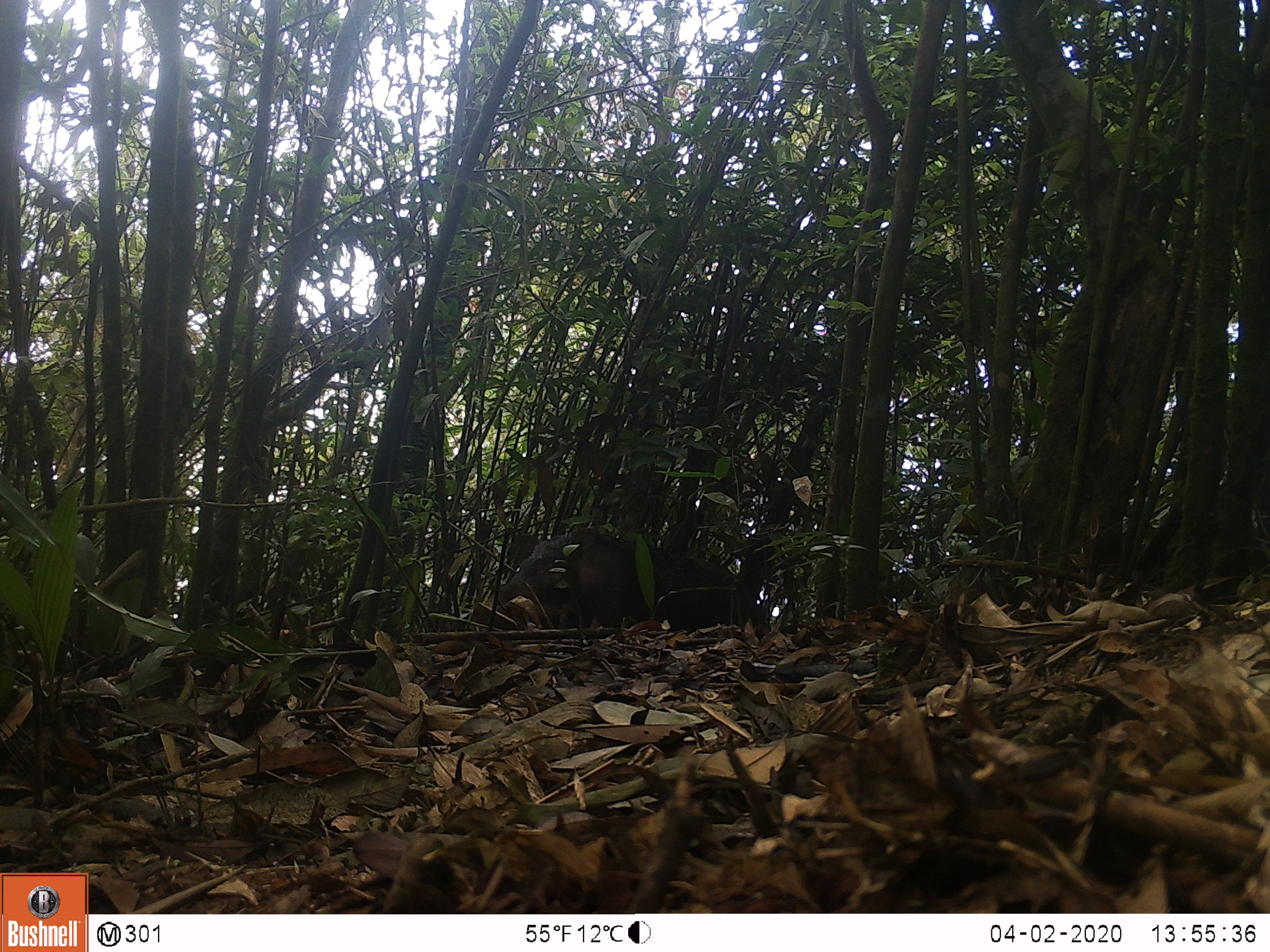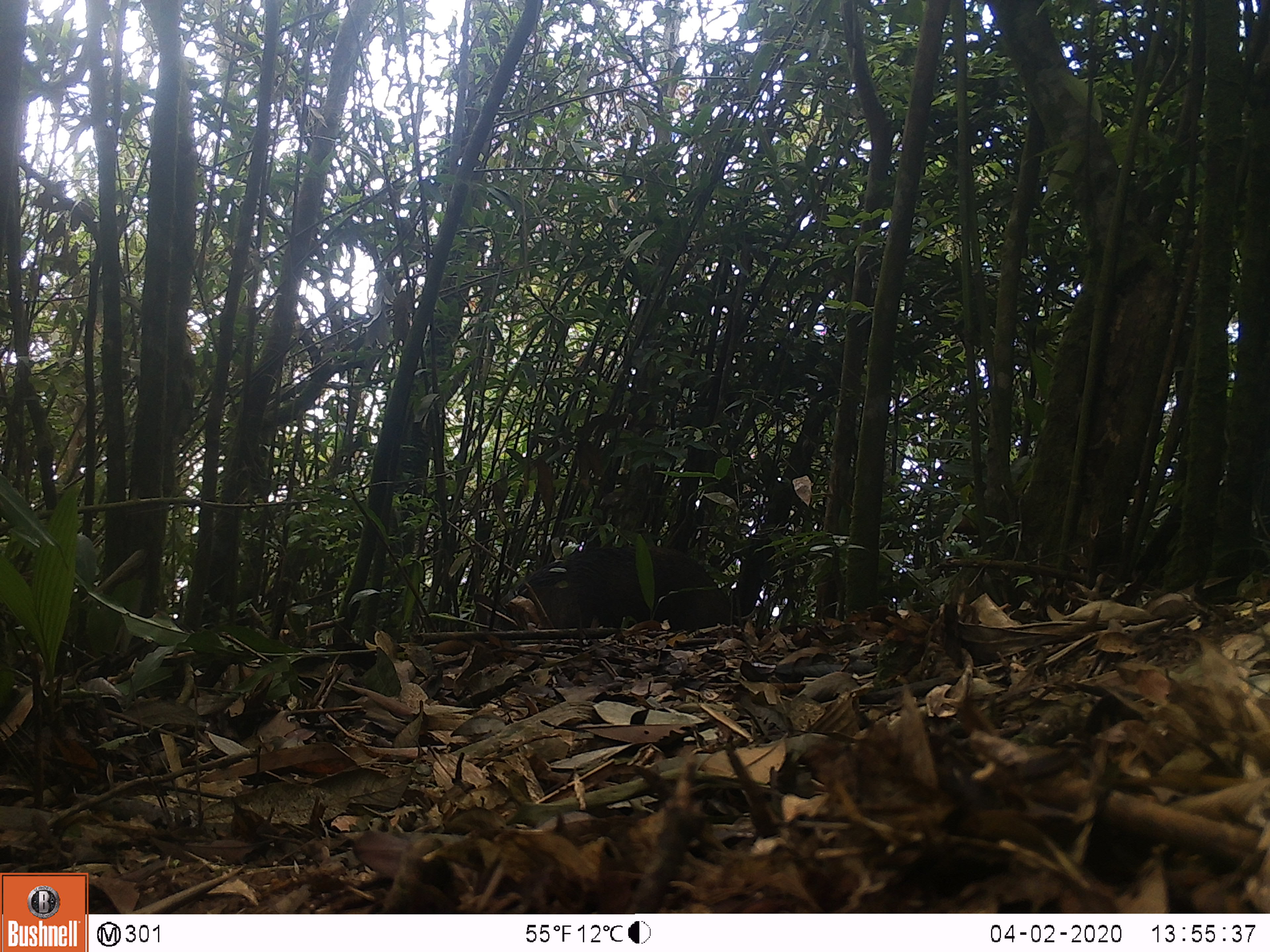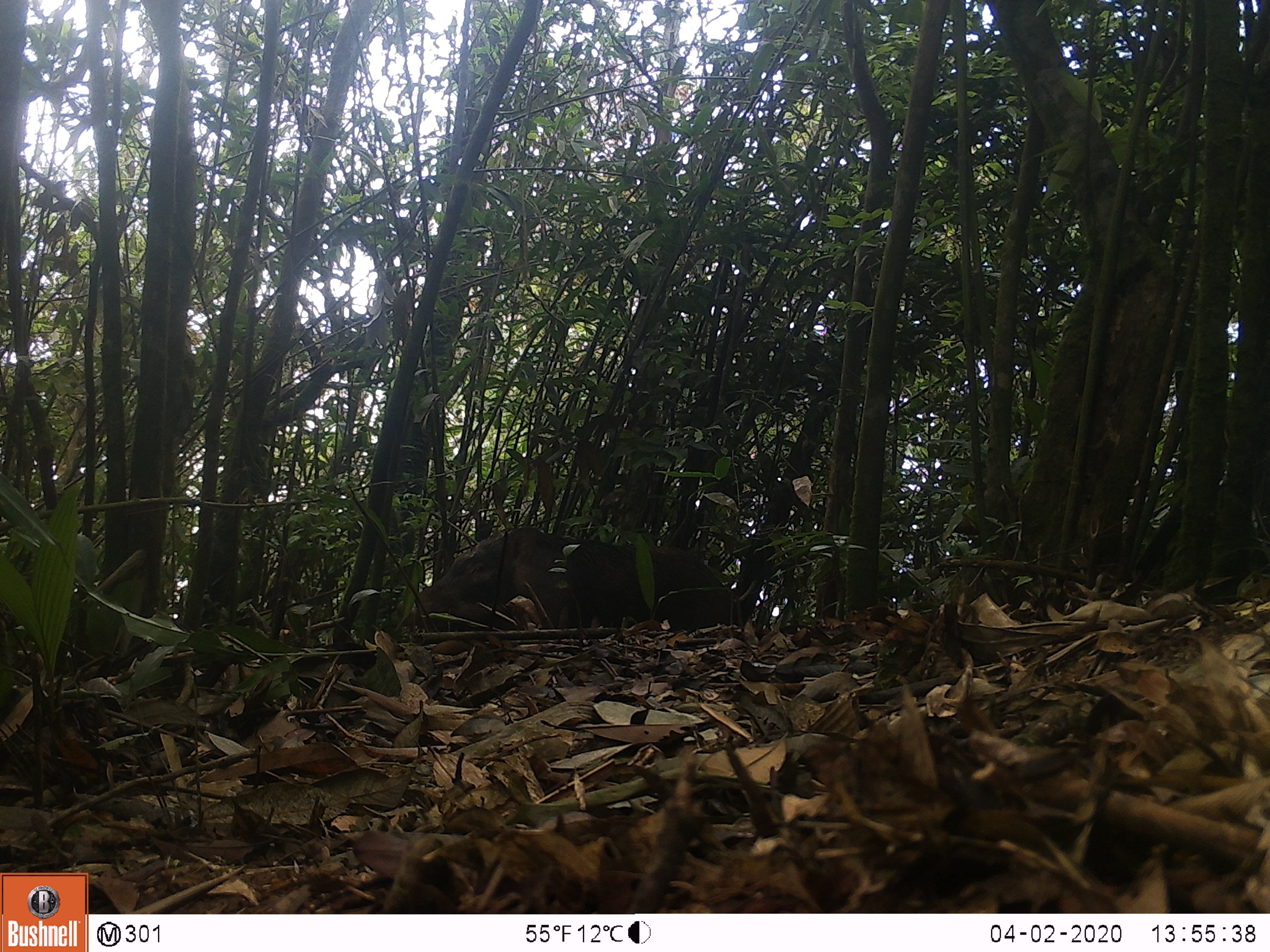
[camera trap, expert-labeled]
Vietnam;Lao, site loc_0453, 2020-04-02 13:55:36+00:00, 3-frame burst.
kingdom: Animalia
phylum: Chordata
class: Mammalia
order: Artiodactyla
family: Suidae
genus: Sus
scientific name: Sus scrofa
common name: eurasian wild pig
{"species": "eurasian wild pig (Sus scrofa)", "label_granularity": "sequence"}